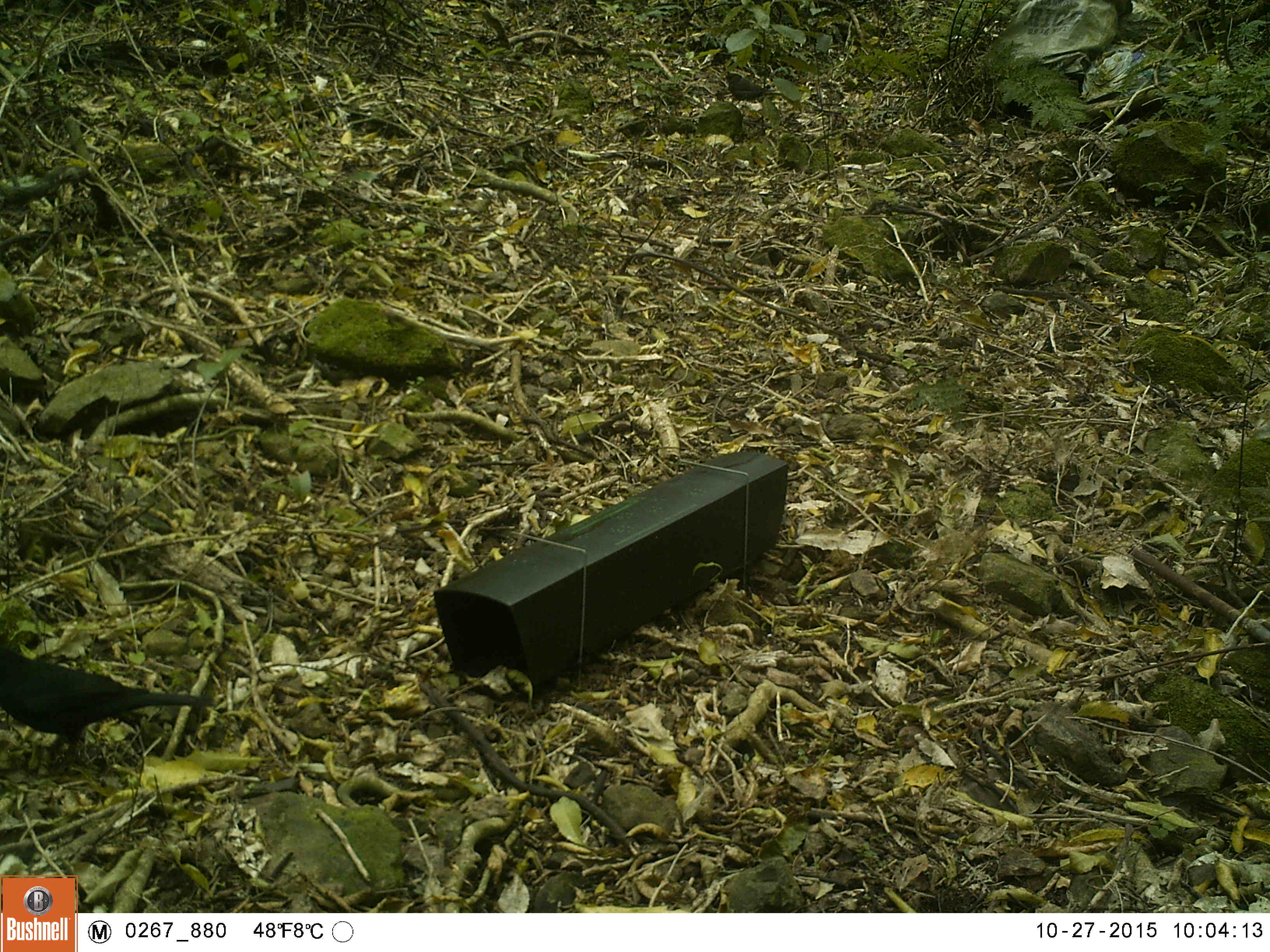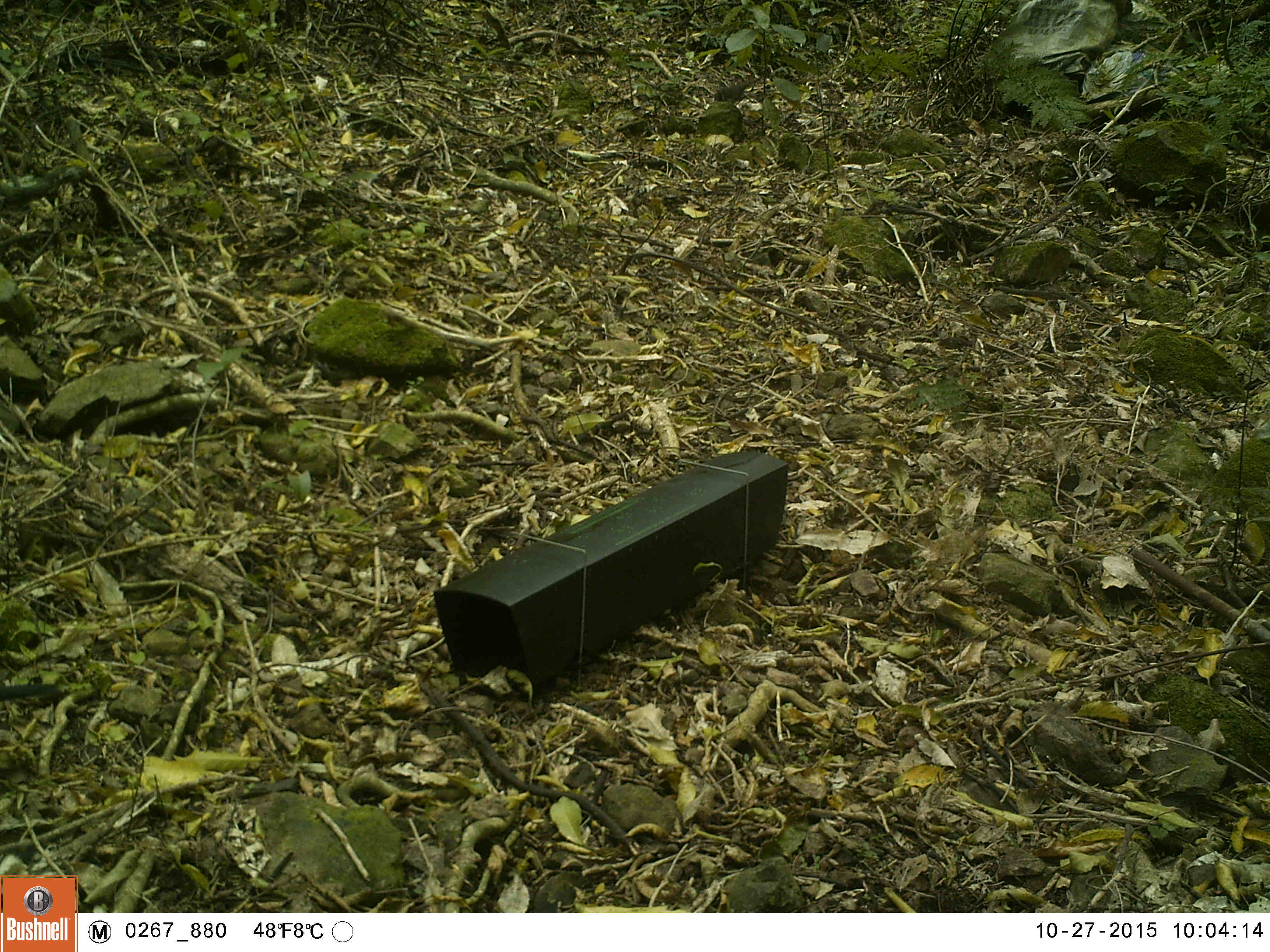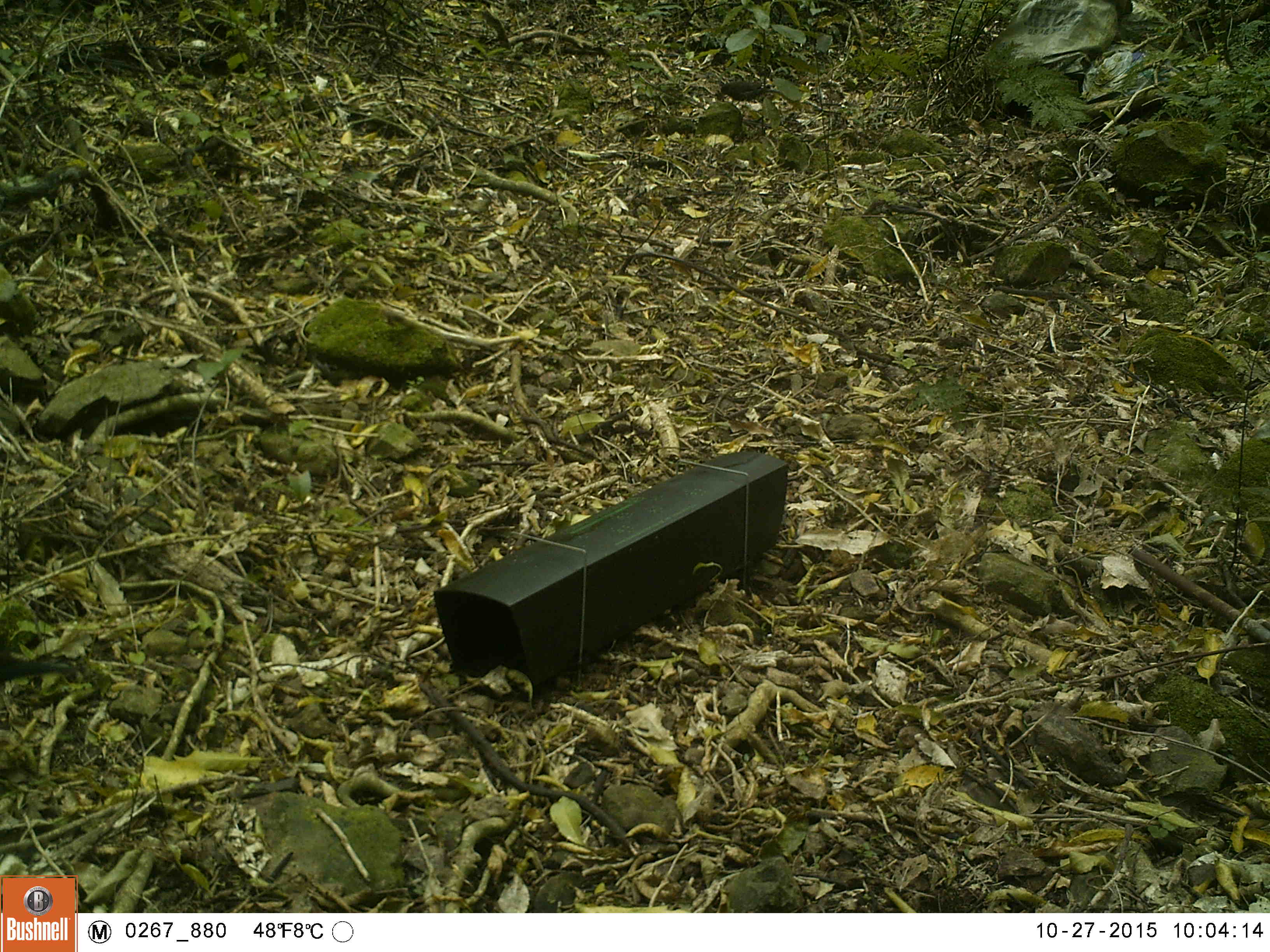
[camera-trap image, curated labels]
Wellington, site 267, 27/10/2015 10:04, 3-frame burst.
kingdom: Animalia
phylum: Chordata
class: Aves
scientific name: Aves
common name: bird